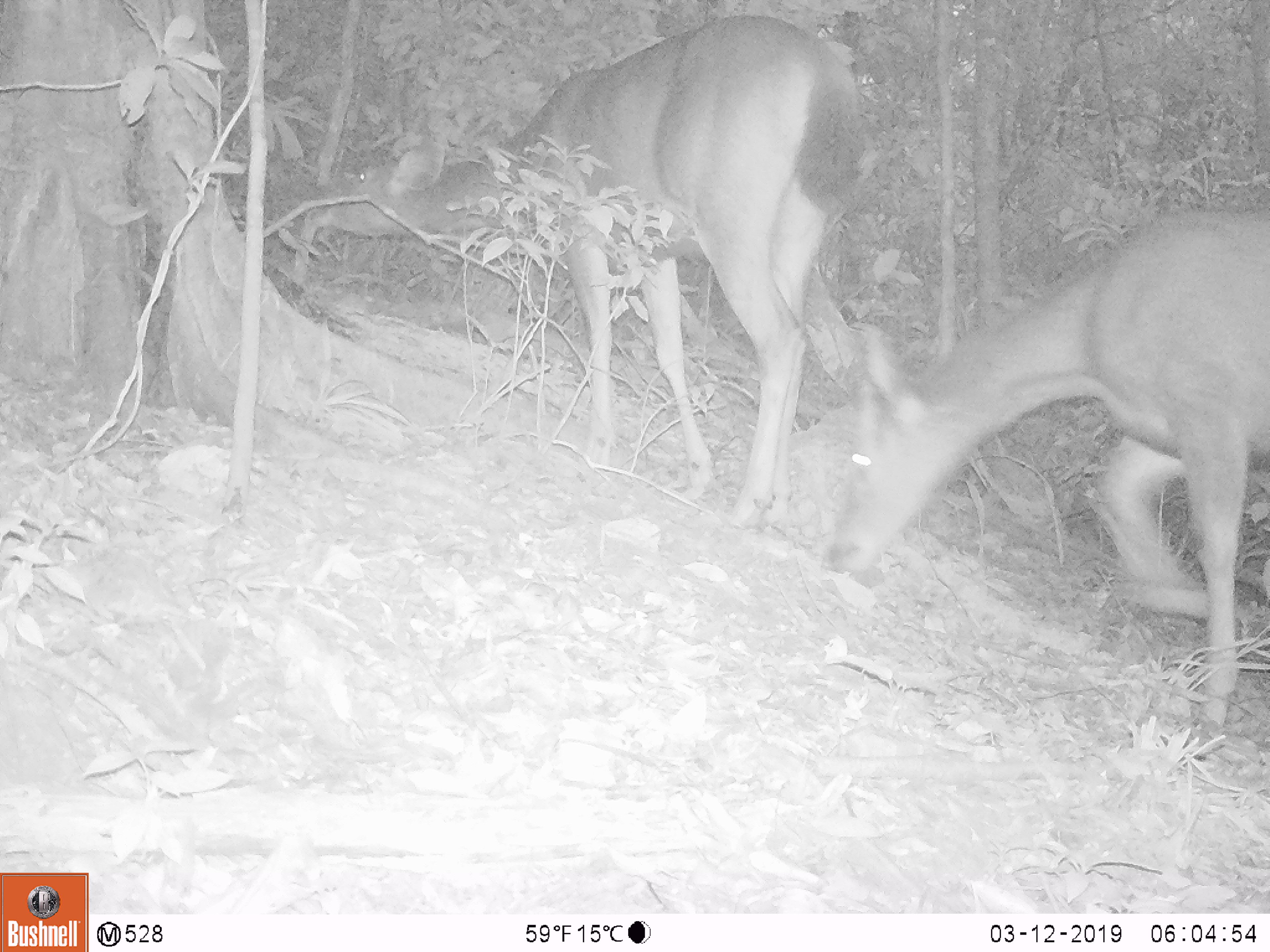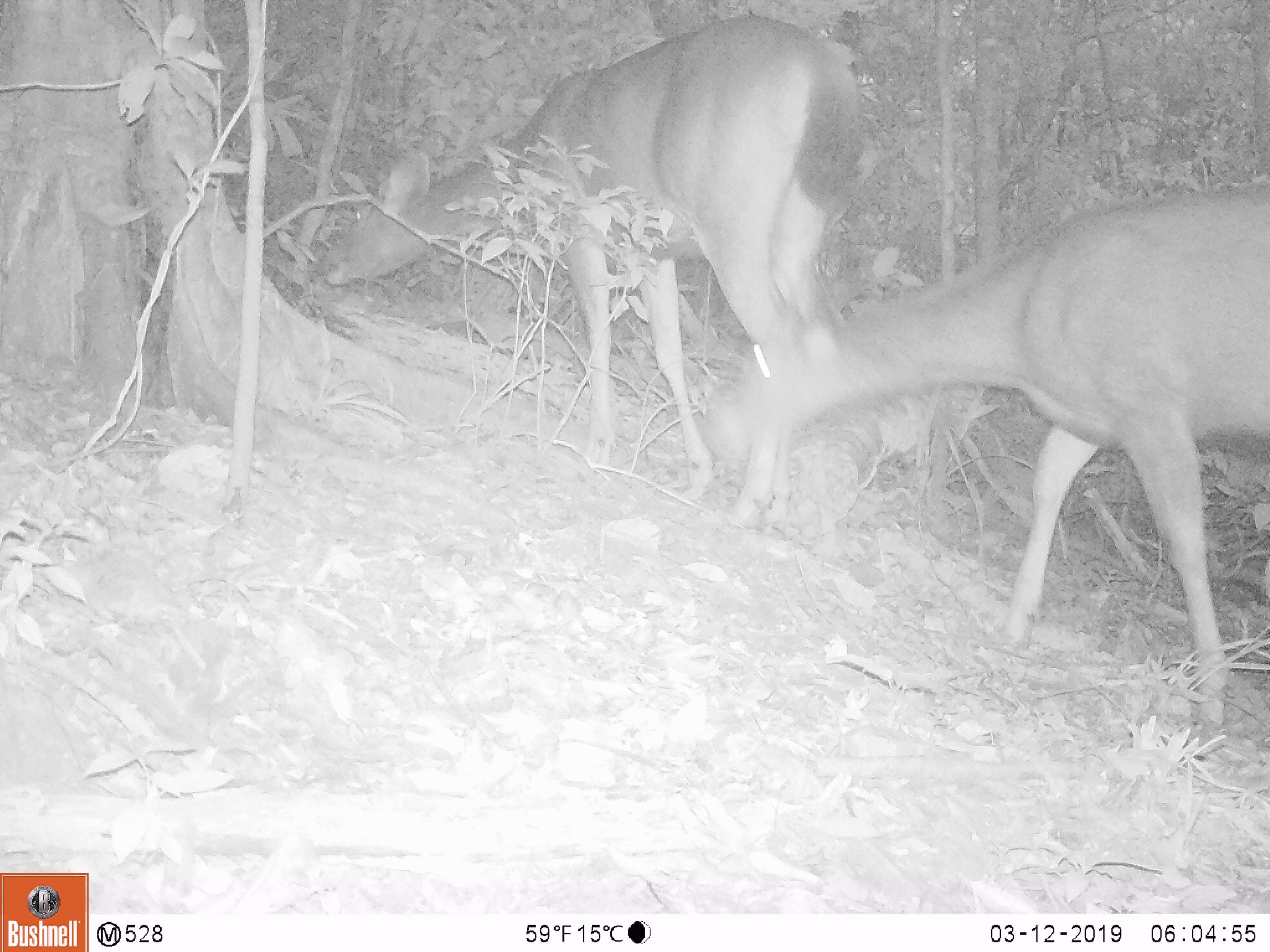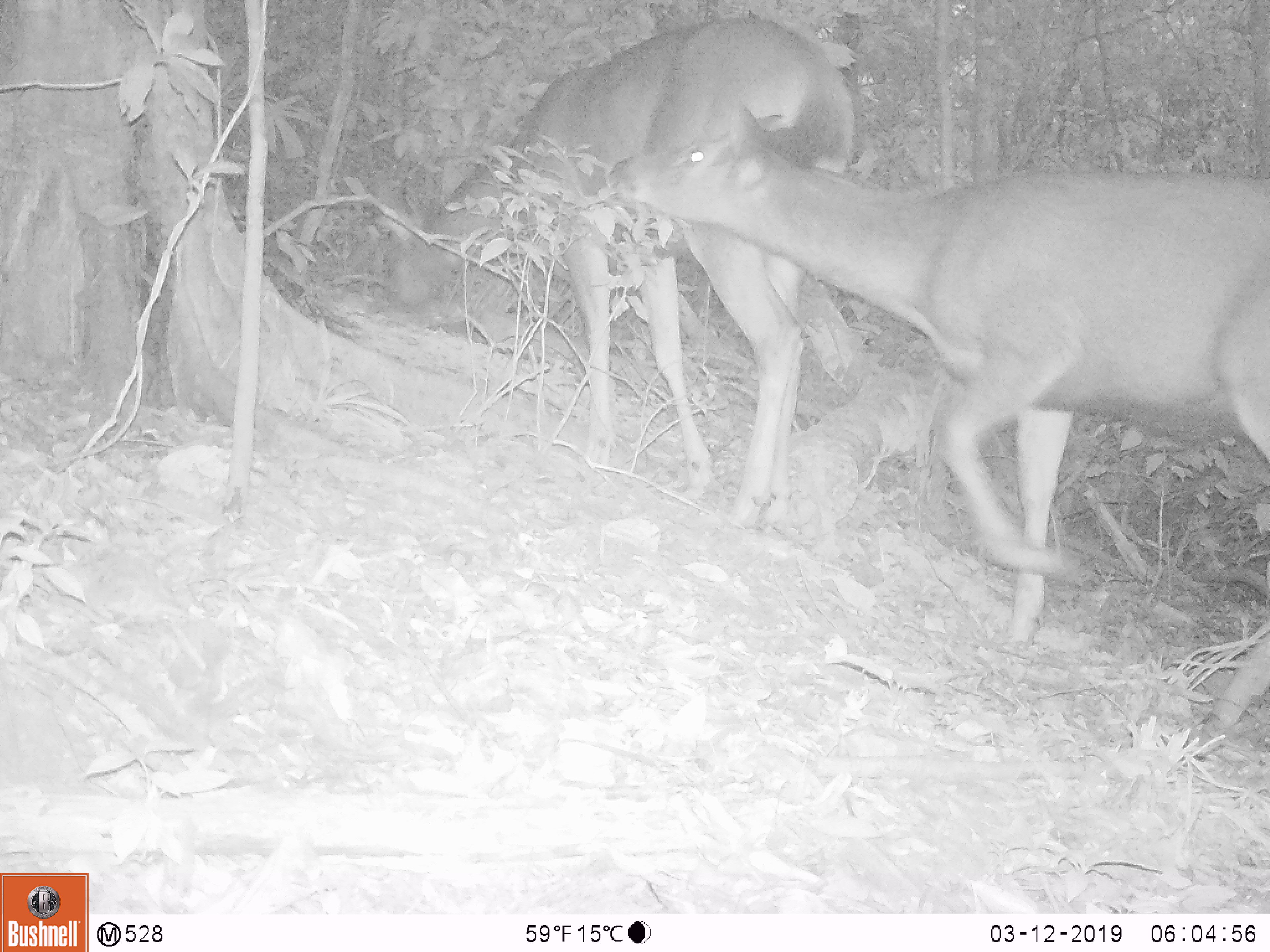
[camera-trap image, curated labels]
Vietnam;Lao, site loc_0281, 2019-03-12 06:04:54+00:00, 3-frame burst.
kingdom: Animalia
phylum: Chordata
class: Mammalia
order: Artiodactyla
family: Cervidae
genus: Rusa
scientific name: Rusa unicolor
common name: sambar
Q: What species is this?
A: Sambar (Rusa unicolor).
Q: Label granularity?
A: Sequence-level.